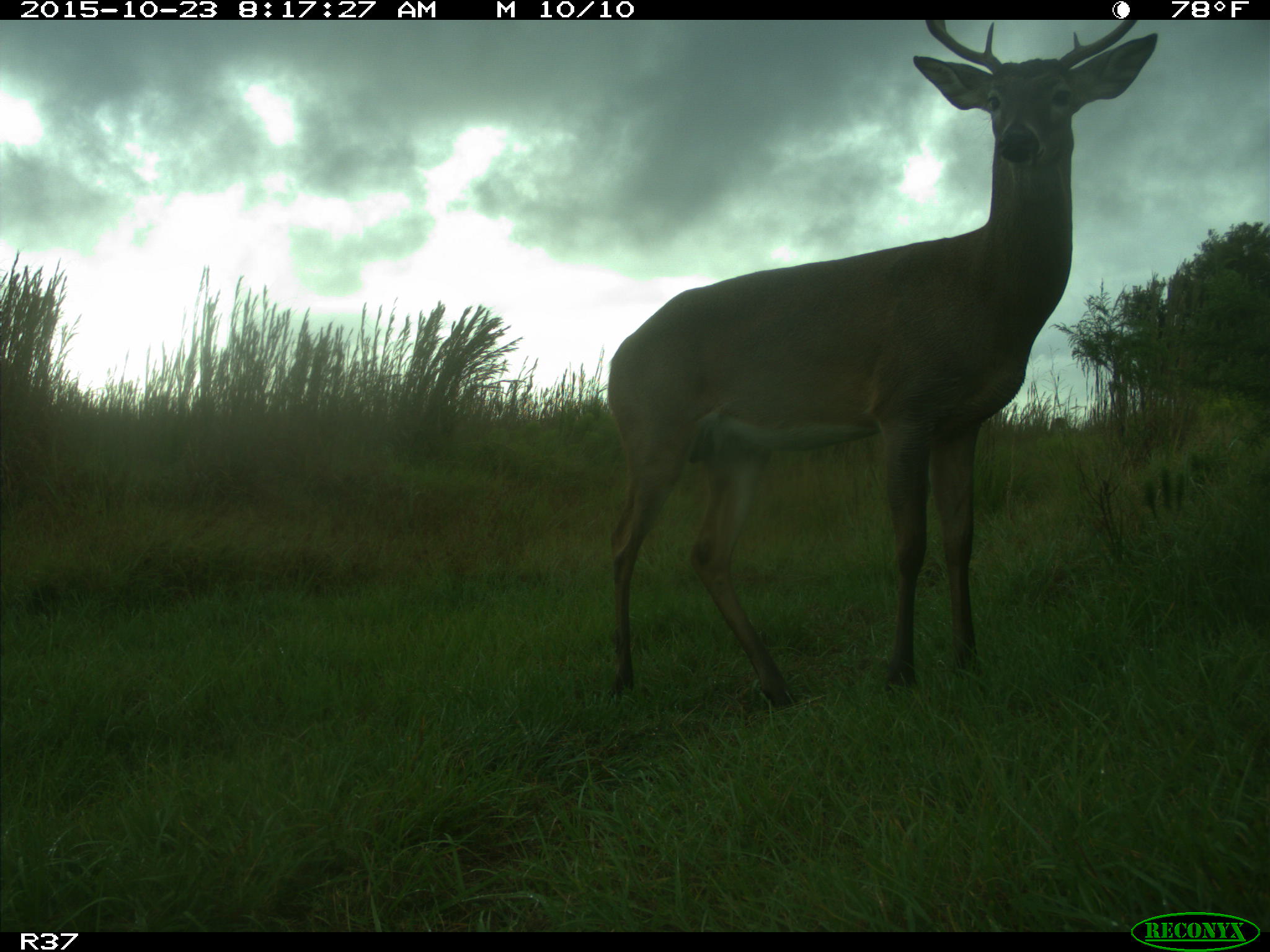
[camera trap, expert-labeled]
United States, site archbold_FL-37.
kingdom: Animalia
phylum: Chordata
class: Mammalia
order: Artiodactyla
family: Cervidae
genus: Odocoileus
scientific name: Odocoileus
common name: deer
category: unidentified deer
Unidentified deer (deer) (Odocoileus).